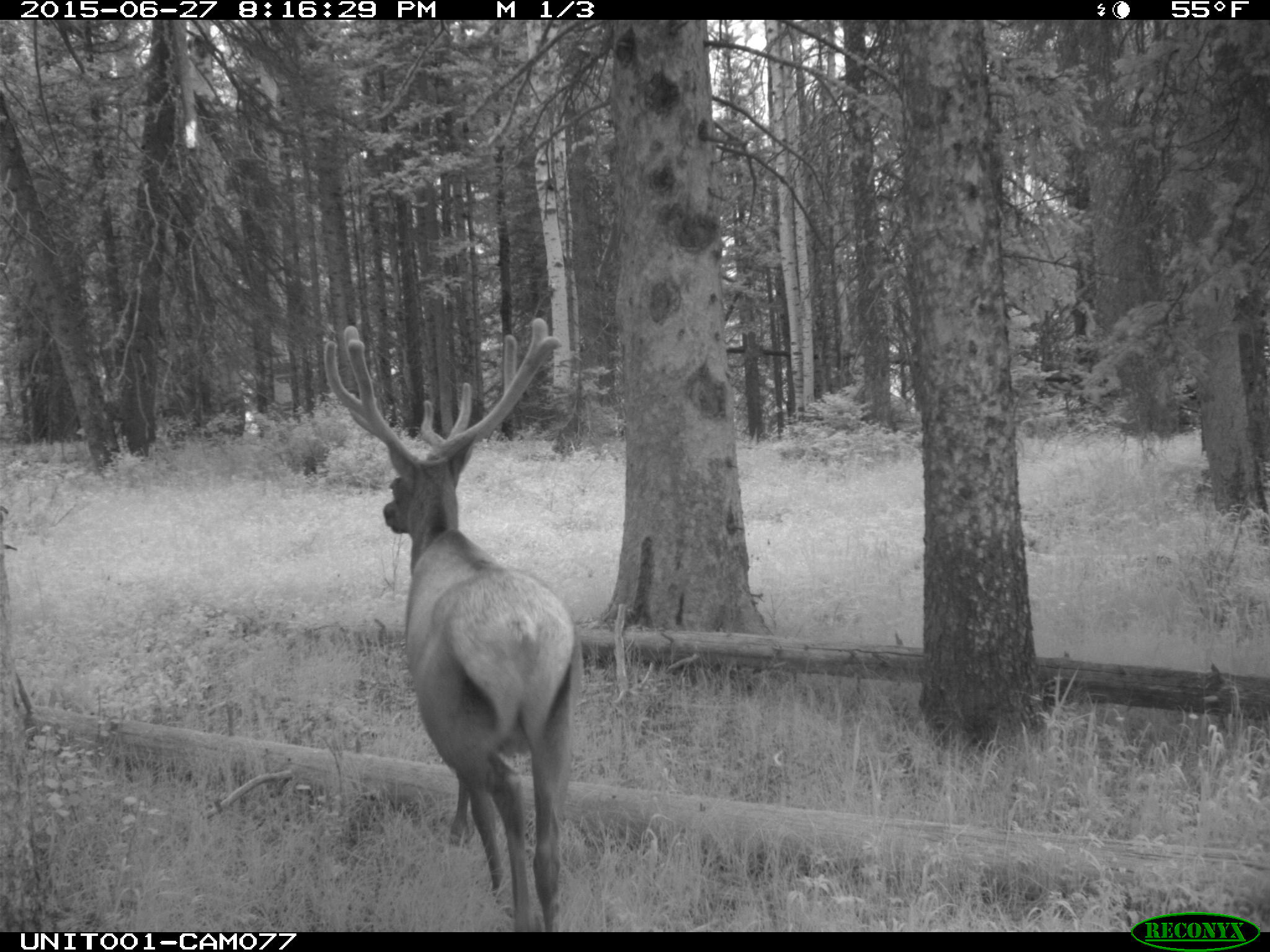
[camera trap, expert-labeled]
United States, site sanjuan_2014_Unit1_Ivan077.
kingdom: Animalia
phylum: Chordata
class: Mammalia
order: Artiodactyla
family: Cervidae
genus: Cervus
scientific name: Cervus elaphus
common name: red deer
Cervus elaphus (red deer).